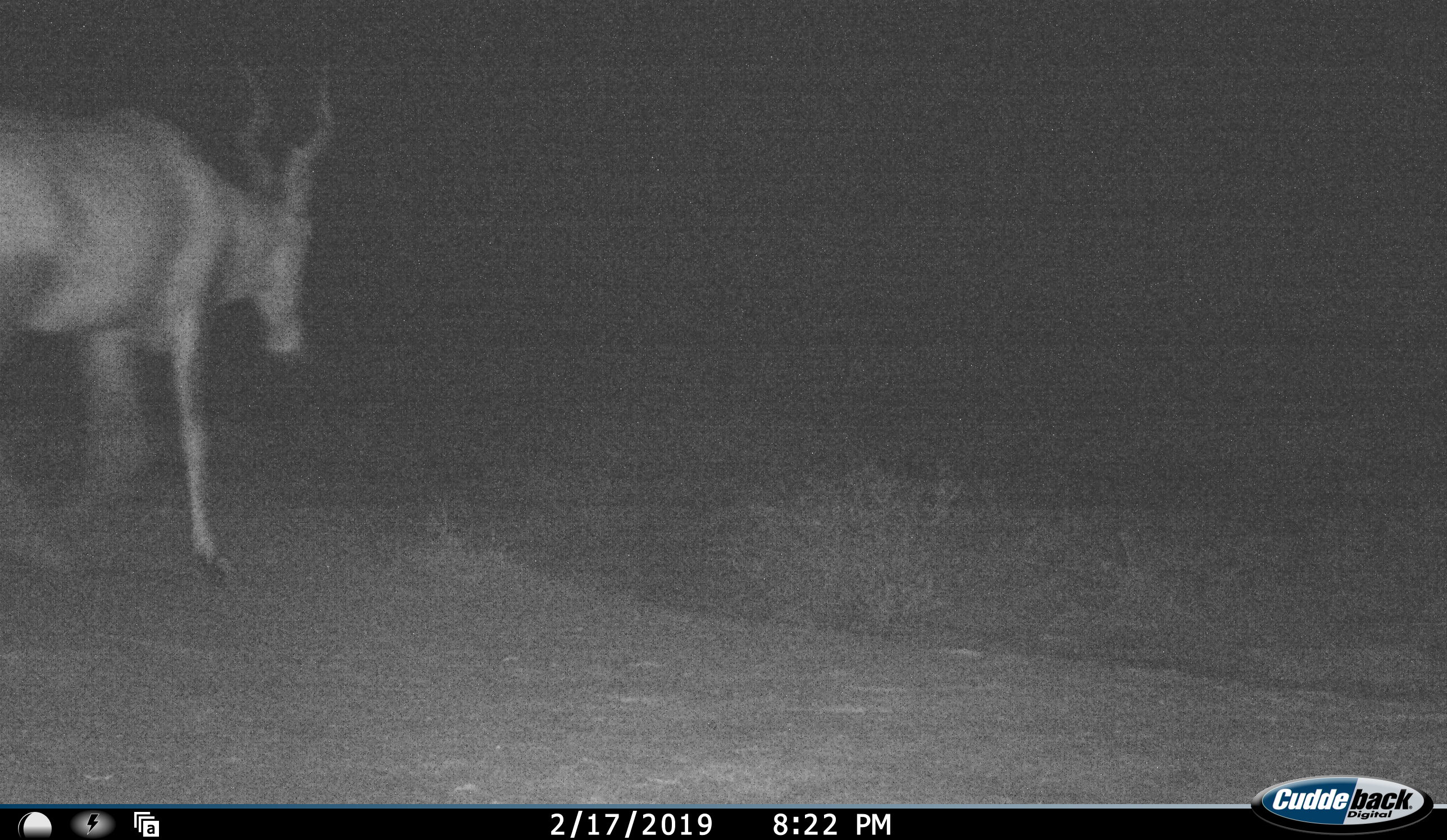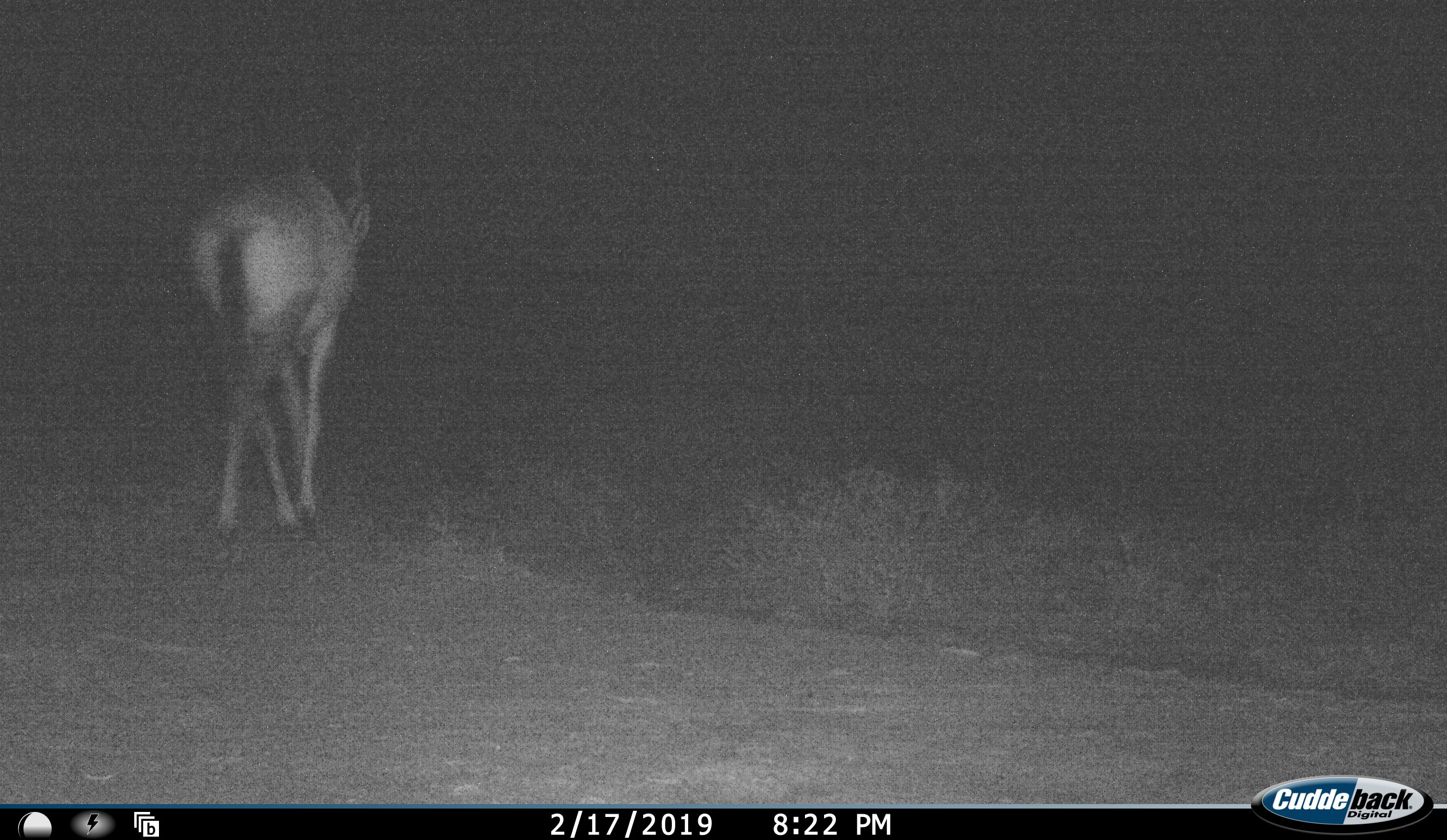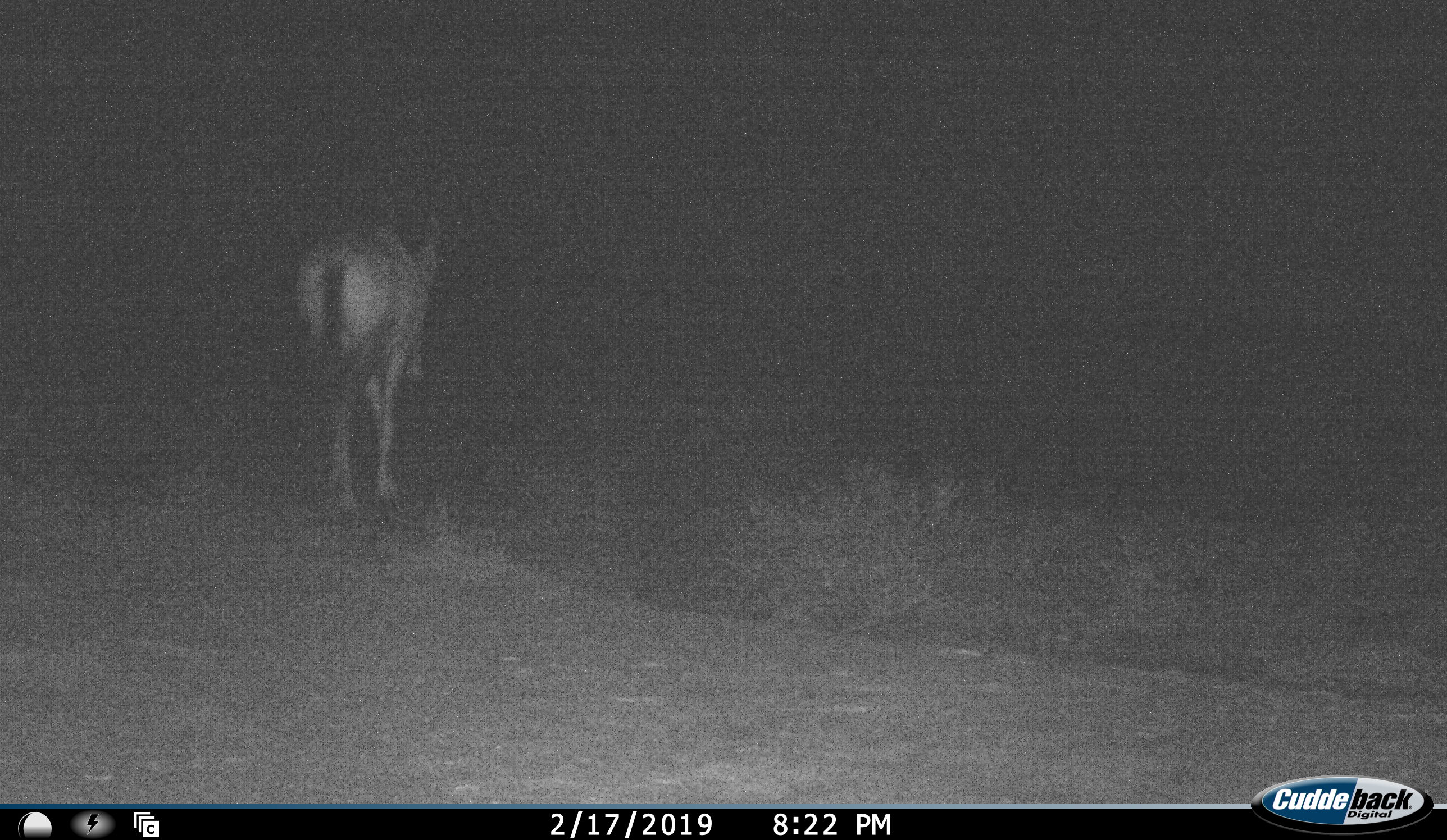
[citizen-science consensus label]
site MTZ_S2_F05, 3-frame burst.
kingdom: Animalia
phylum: Chordata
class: Mammalia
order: Artiodactyla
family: Bovidae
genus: Alcelaphus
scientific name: Alcelaphus buselaphus caama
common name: red hartebeest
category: hartebeestred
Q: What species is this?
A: Hartebeestred (red hartebeest) (Alcelaphus buselaphus caama).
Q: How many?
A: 1.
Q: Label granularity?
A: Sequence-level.